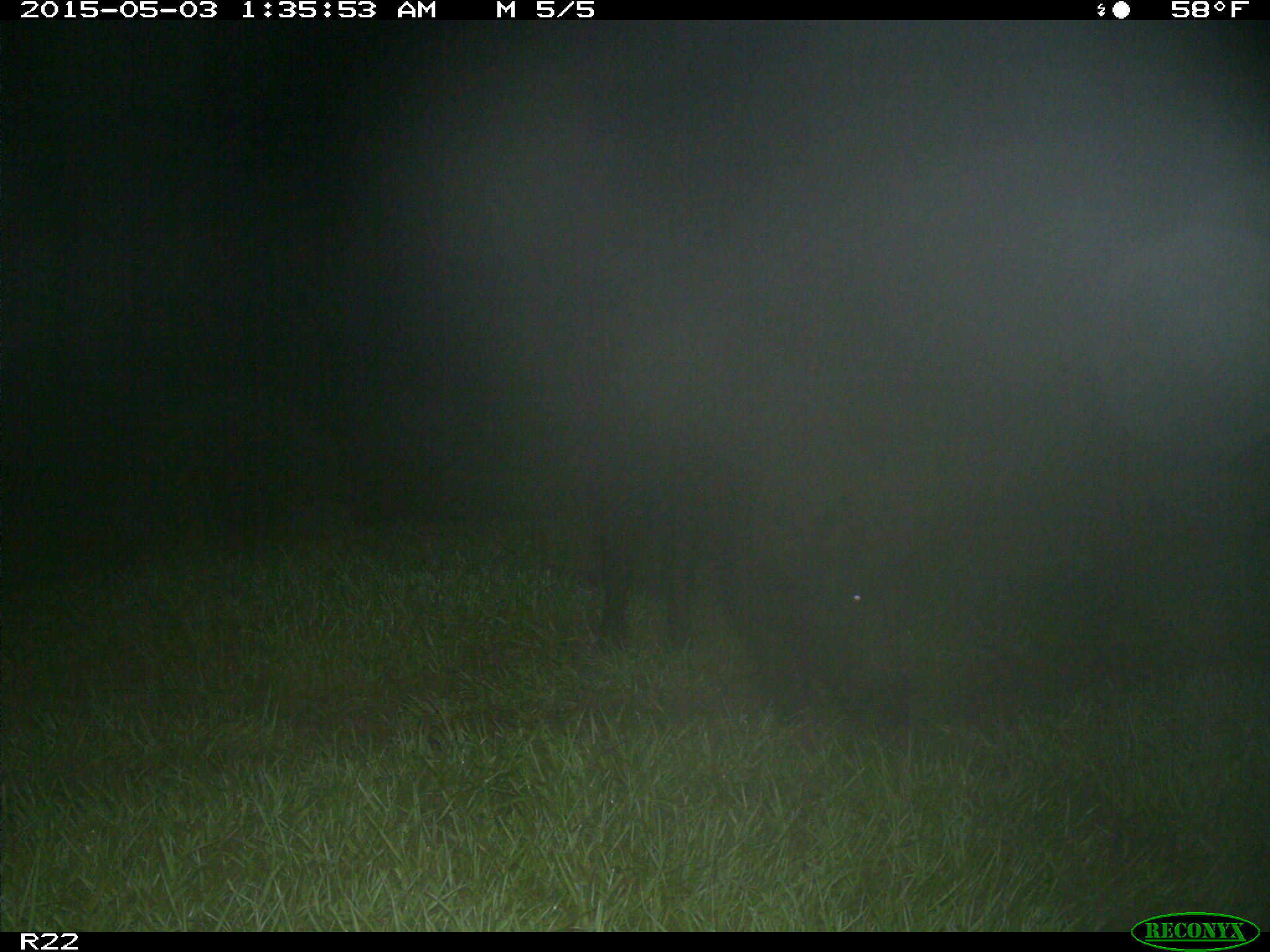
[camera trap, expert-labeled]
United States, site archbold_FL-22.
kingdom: Animalia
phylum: Chordata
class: Mammalia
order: Artiodactyla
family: Suidae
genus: Sus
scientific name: Sus scrofa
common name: wild boar